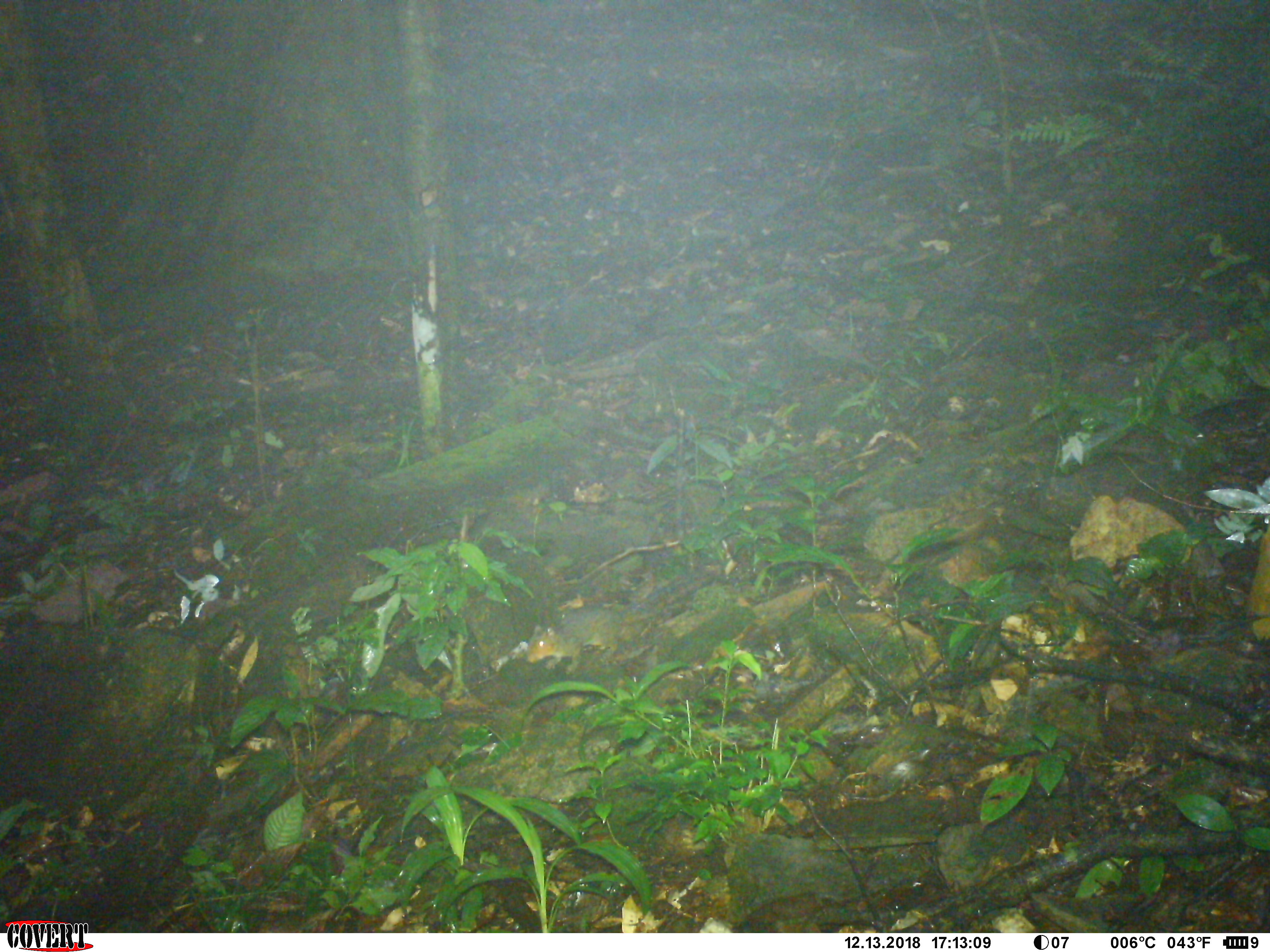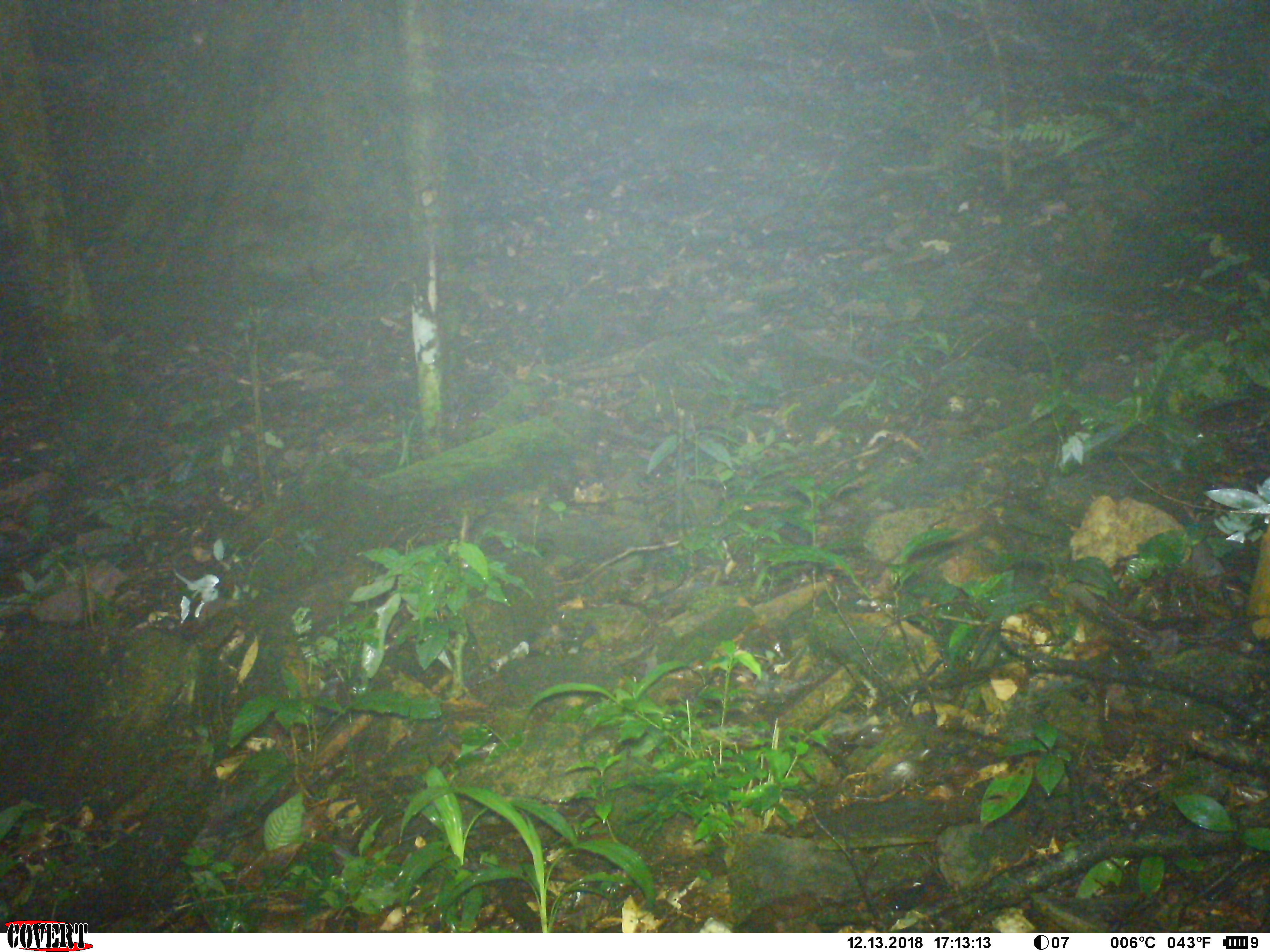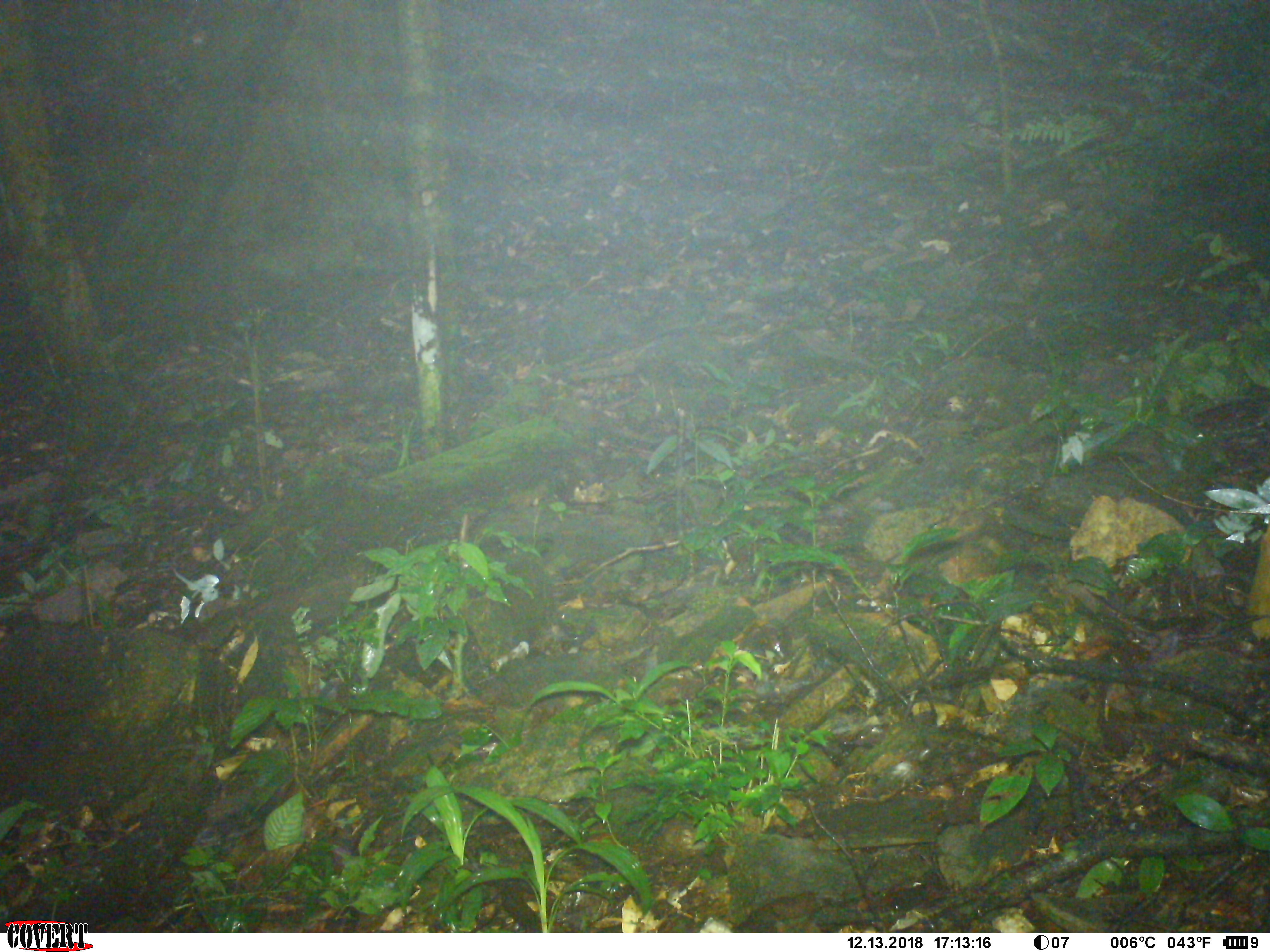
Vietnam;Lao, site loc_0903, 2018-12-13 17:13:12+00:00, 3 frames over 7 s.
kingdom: Animalia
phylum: Chordata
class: Mammalia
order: Rodentia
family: Sciuridae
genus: Dremomys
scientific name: Dremomys rufigenis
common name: red-cheeked squirrel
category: red cheeked squirrel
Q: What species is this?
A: Red cheeked squirrel (red-cheeked squirrel) (Dremomys rufigenis).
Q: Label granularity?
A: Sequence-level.